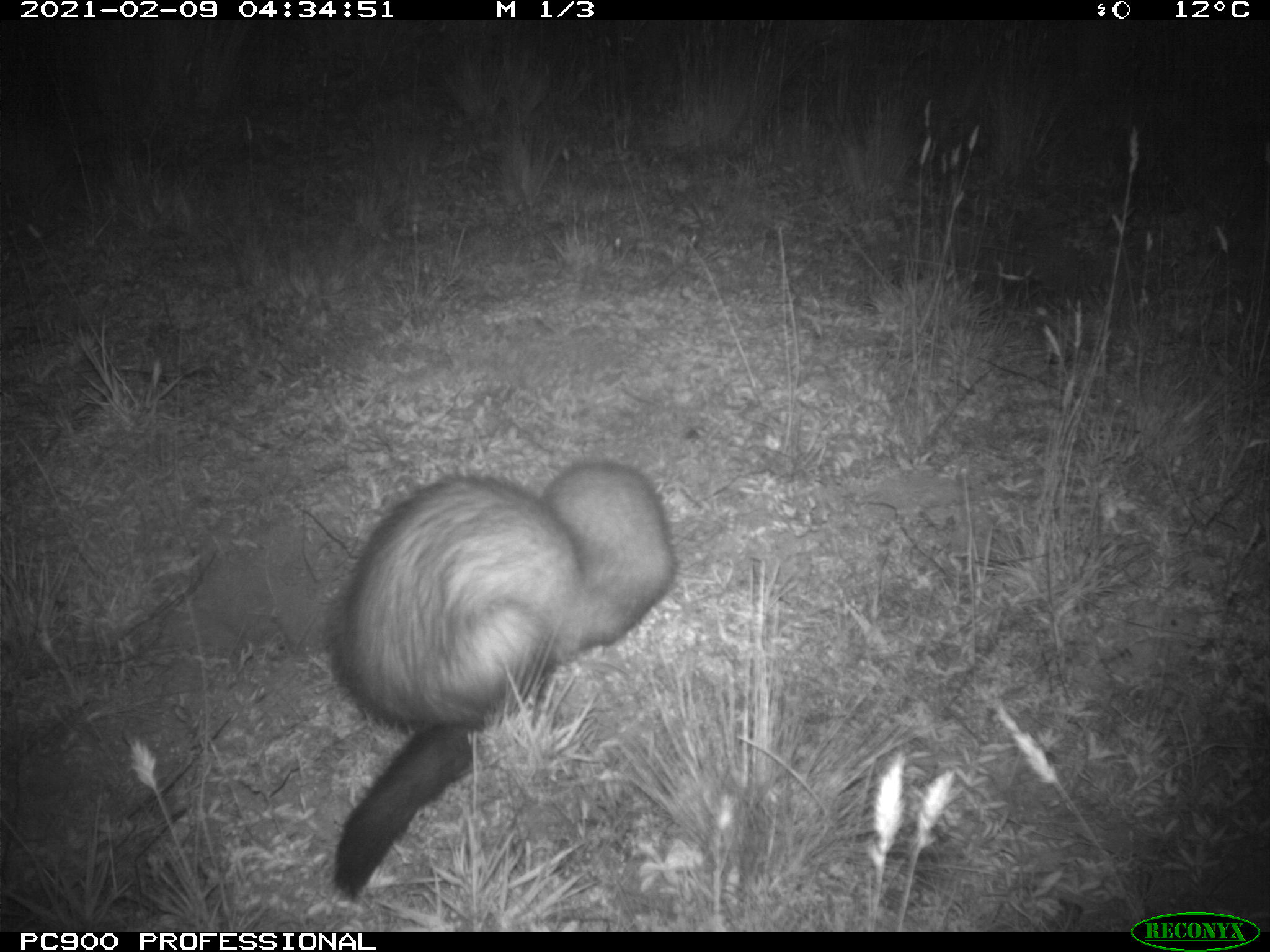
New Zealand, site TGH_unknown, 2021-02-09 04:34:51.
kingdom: Animalia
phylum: Chordata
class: Mammalia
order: Carnivora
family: Mustelidae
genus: Mustela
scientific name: Mustela furo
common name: ferret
Ferret (Mustela furo).